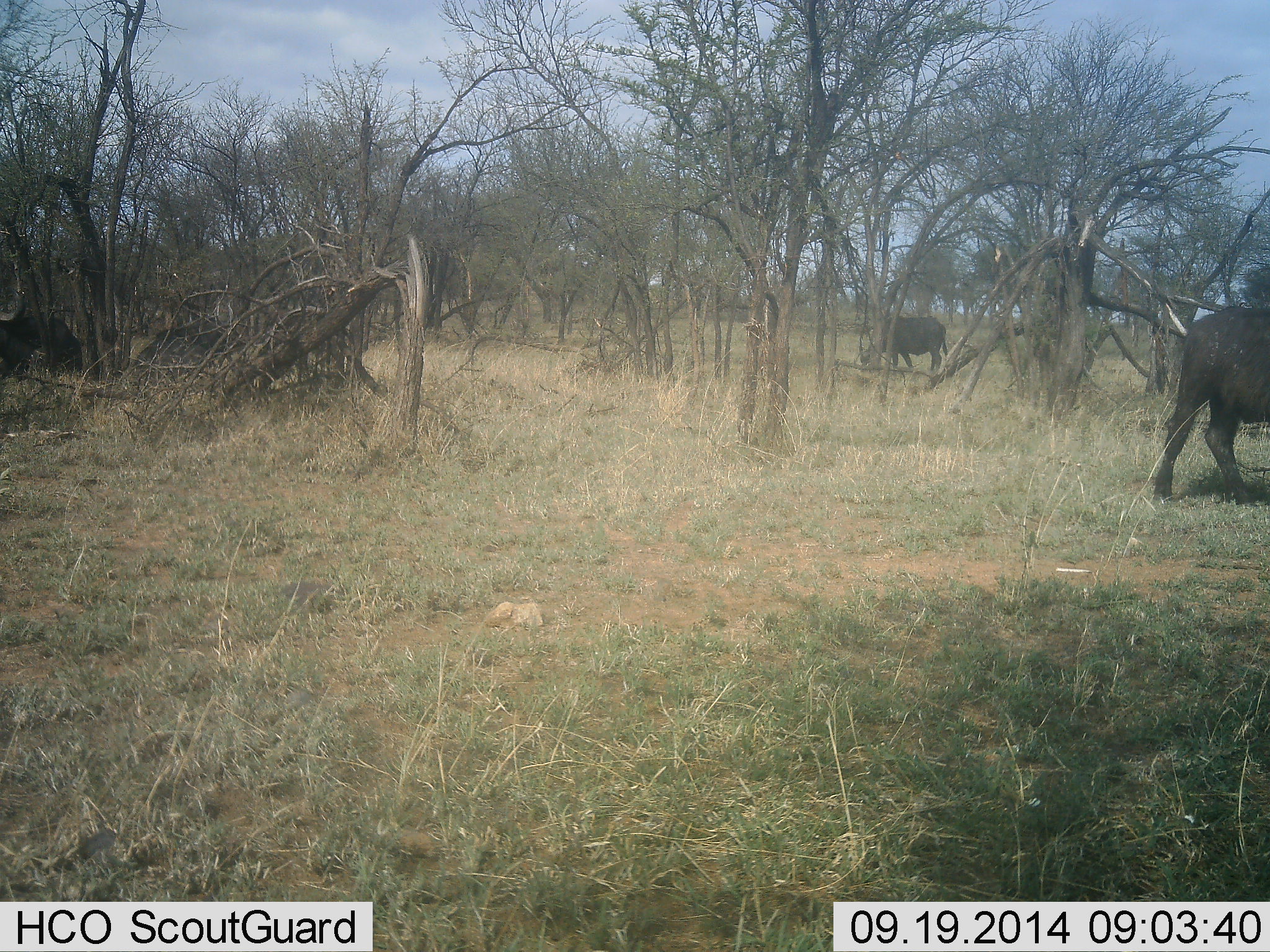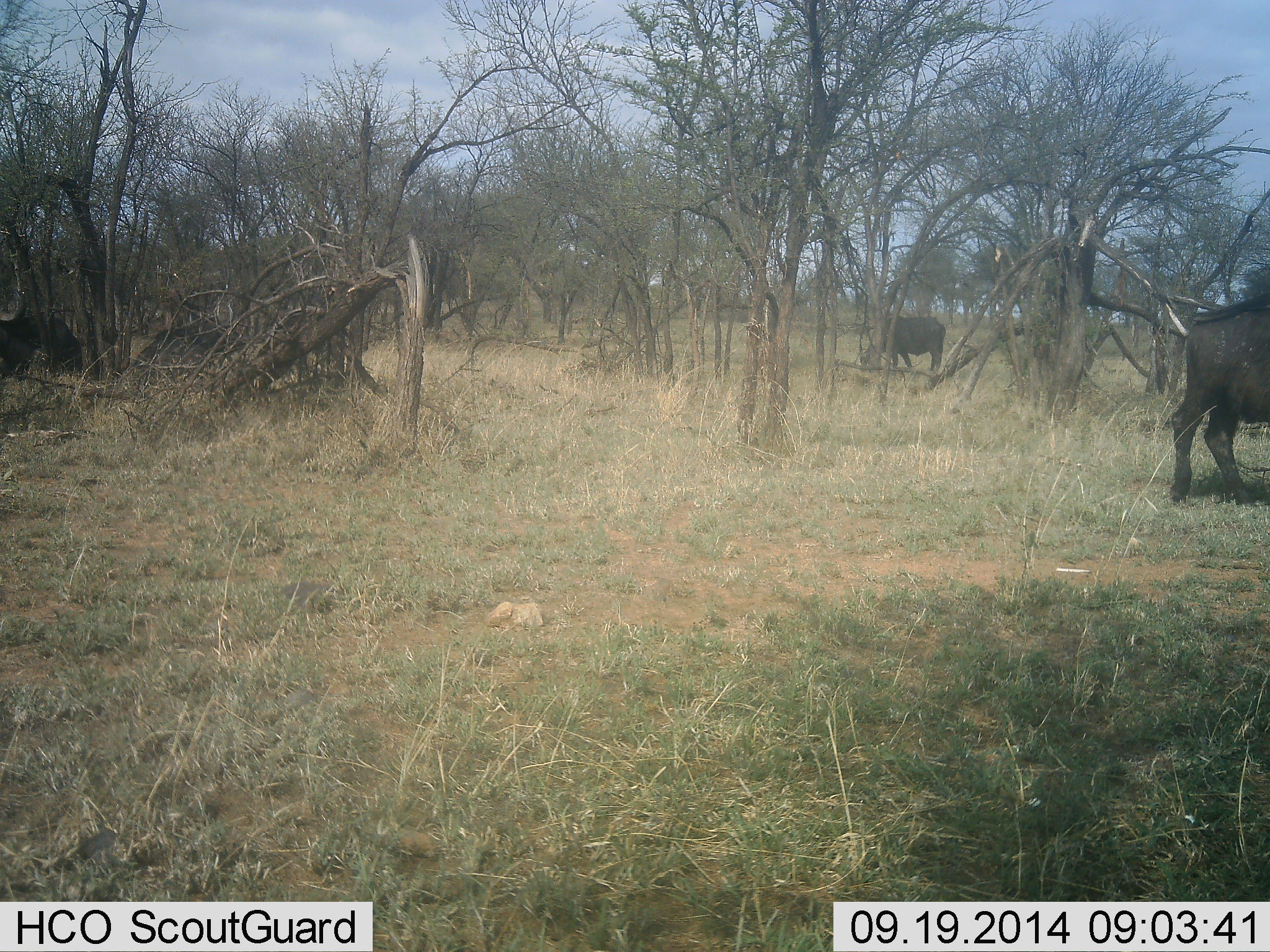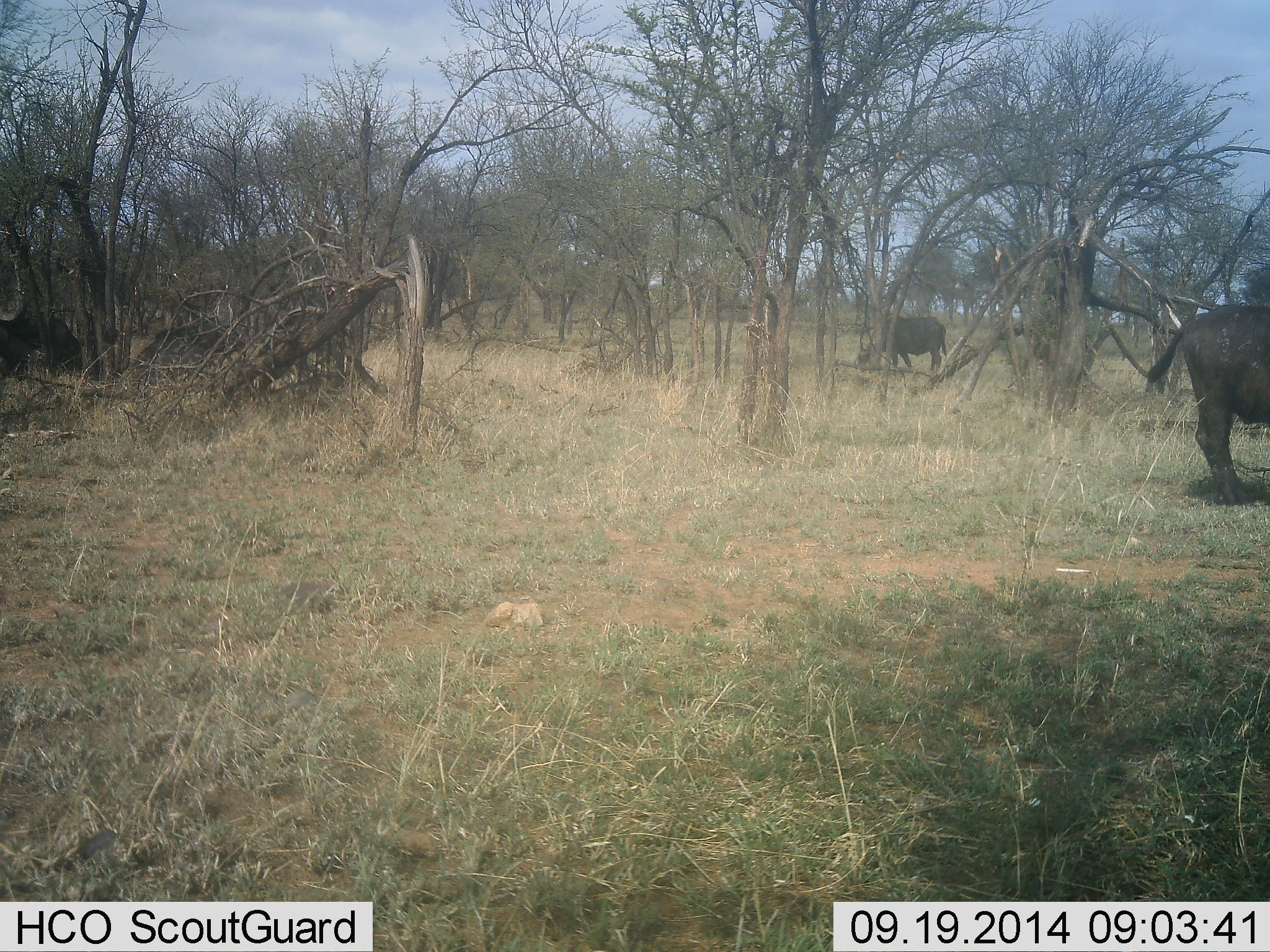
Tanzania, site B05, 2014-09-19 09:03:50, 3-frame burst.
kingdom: Animalia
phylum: Chordata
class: Mammalia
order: Artiodactyla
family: Bovidae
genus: Syncerus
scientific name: Syncerus caffer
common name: cape buffalo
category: buffalo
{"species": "buffalo (cape buffalo) (Syncerus caffer)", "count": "2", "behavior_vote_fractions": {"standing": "60%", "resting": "0%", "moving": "10%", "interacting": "0%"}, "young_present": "0%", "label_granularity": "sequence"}